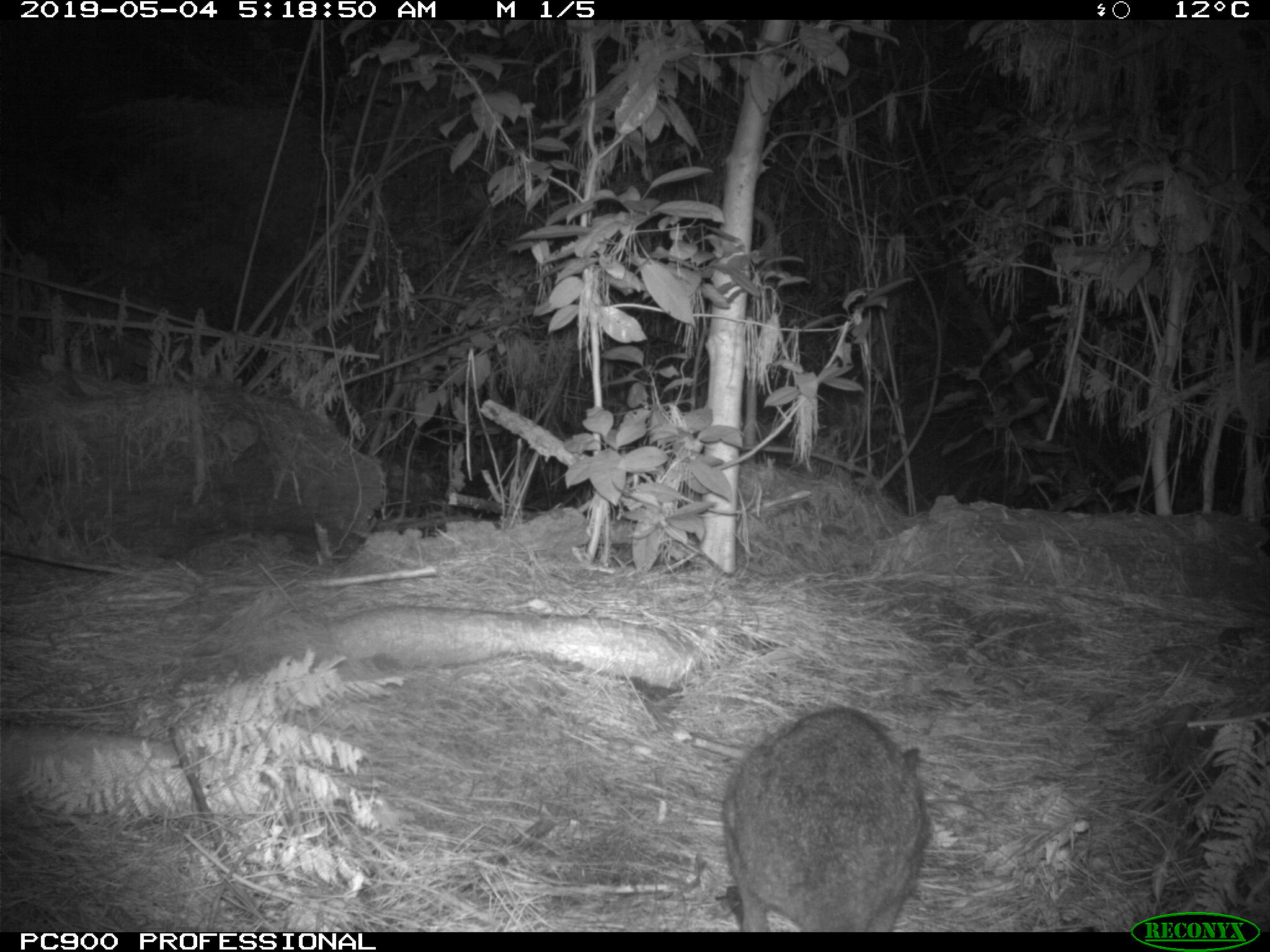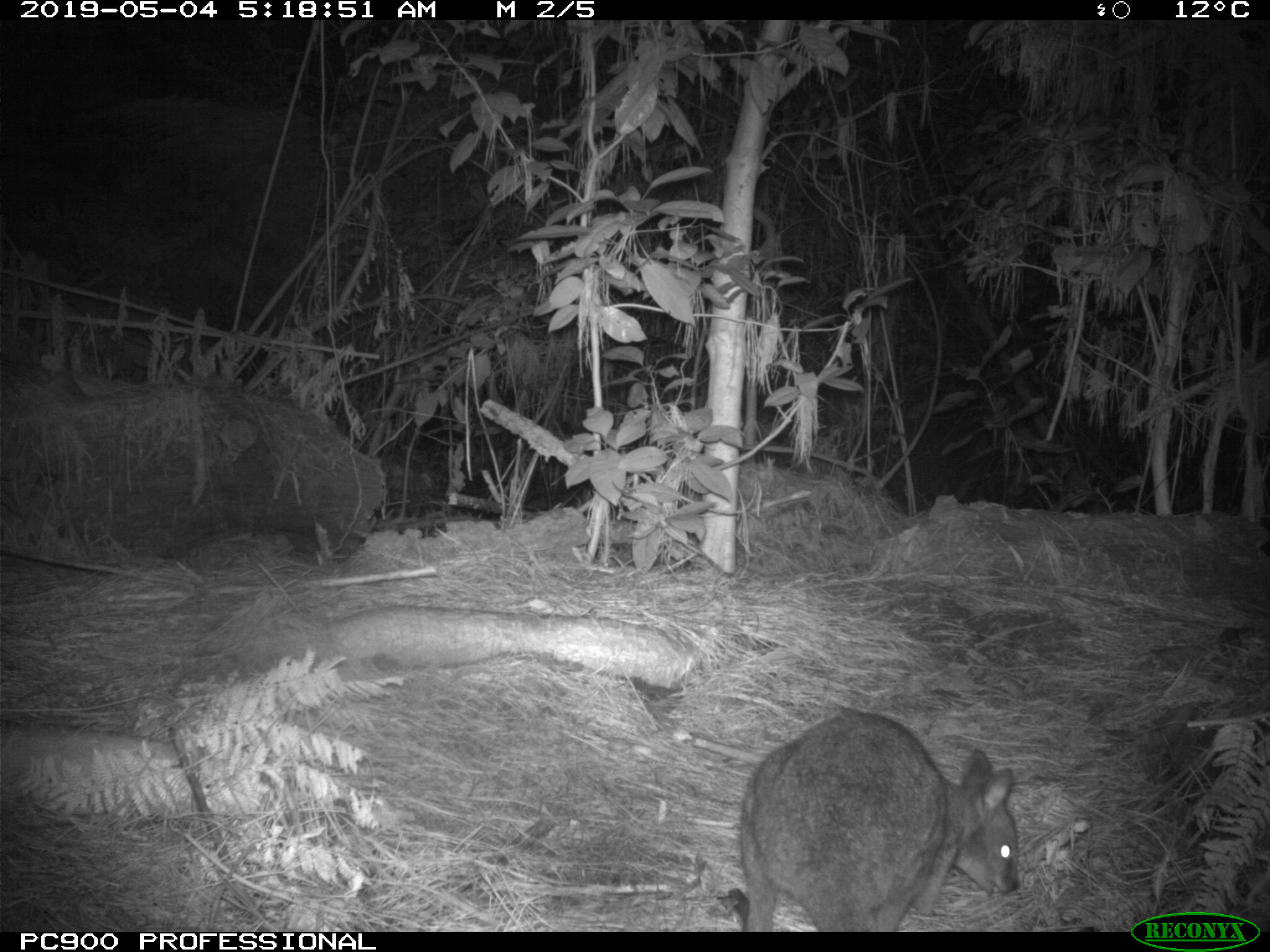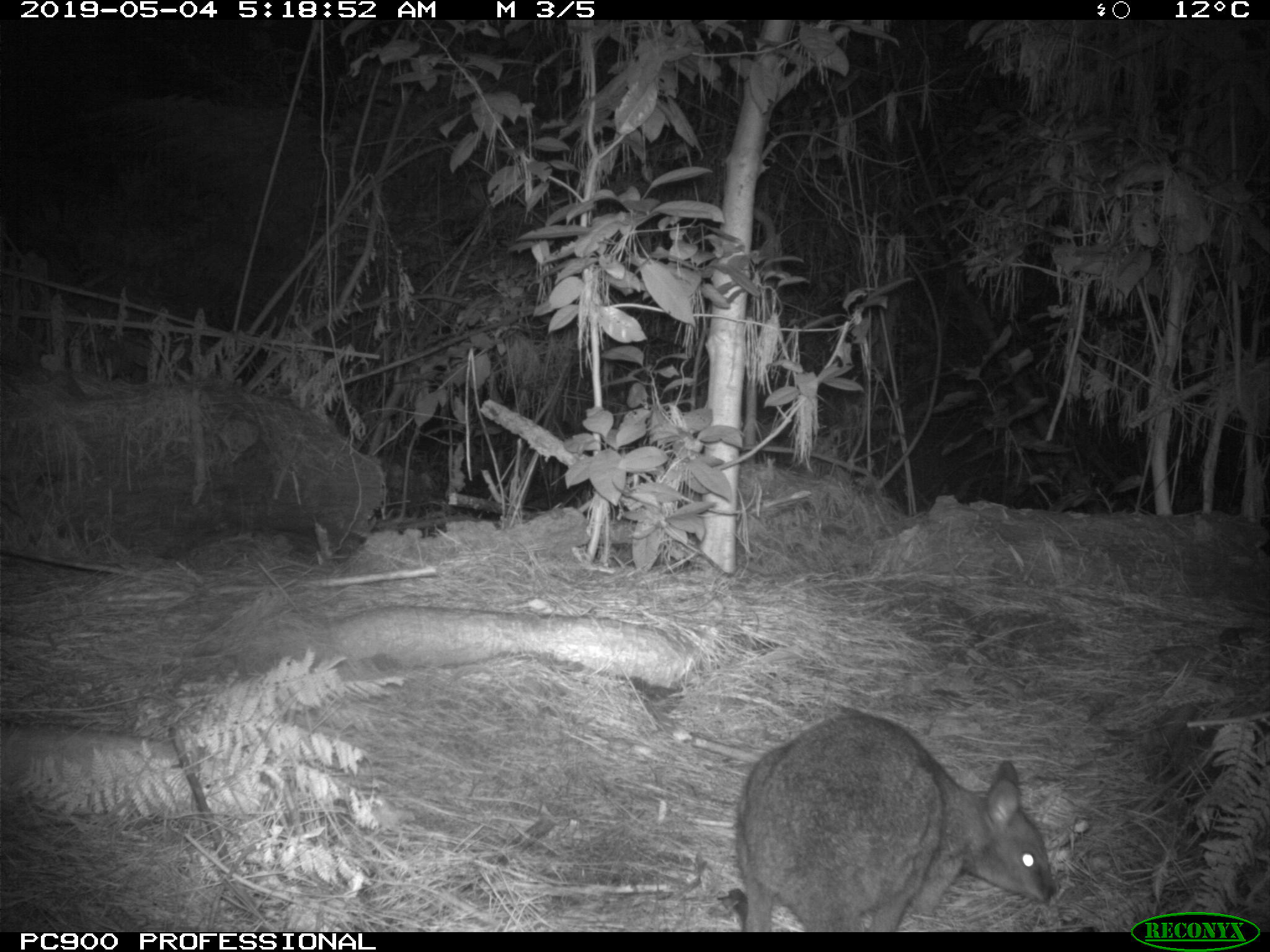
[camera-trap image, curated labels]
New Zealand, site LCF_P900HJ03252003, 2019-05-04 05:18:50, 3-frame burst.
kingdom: Animalia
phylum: Chordata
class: Mammalia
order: Diprotodontia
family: Macropodidae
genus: Notamacropus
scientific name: Notamacropus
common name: wallaby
Wallaby (Notamacropus).